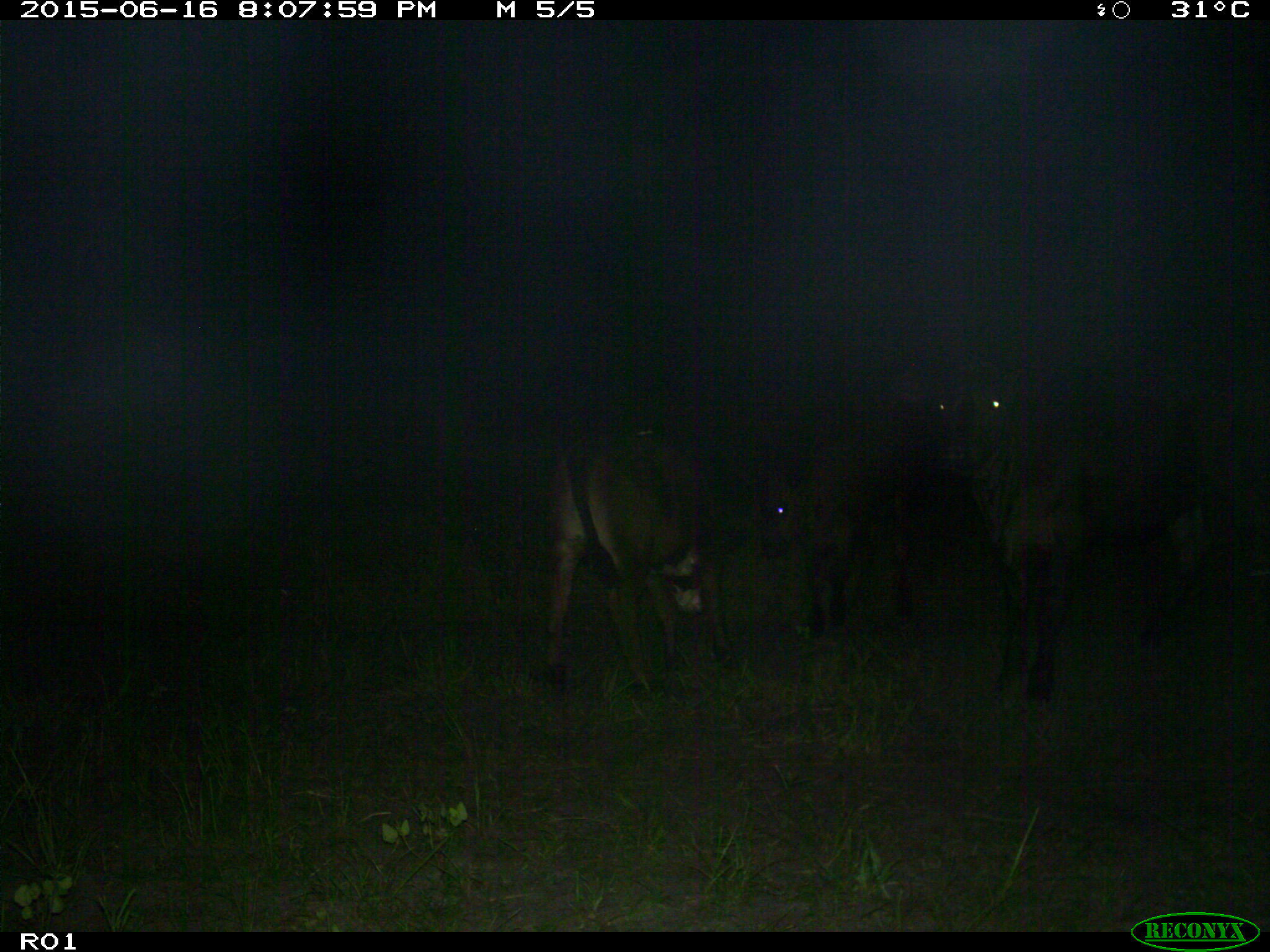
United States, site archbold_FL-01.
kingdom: Animalia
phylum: Chordata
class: Mammalia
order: Artiodactyla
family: Bovidae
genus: Bos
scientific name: Bos taurus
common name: domestic cow